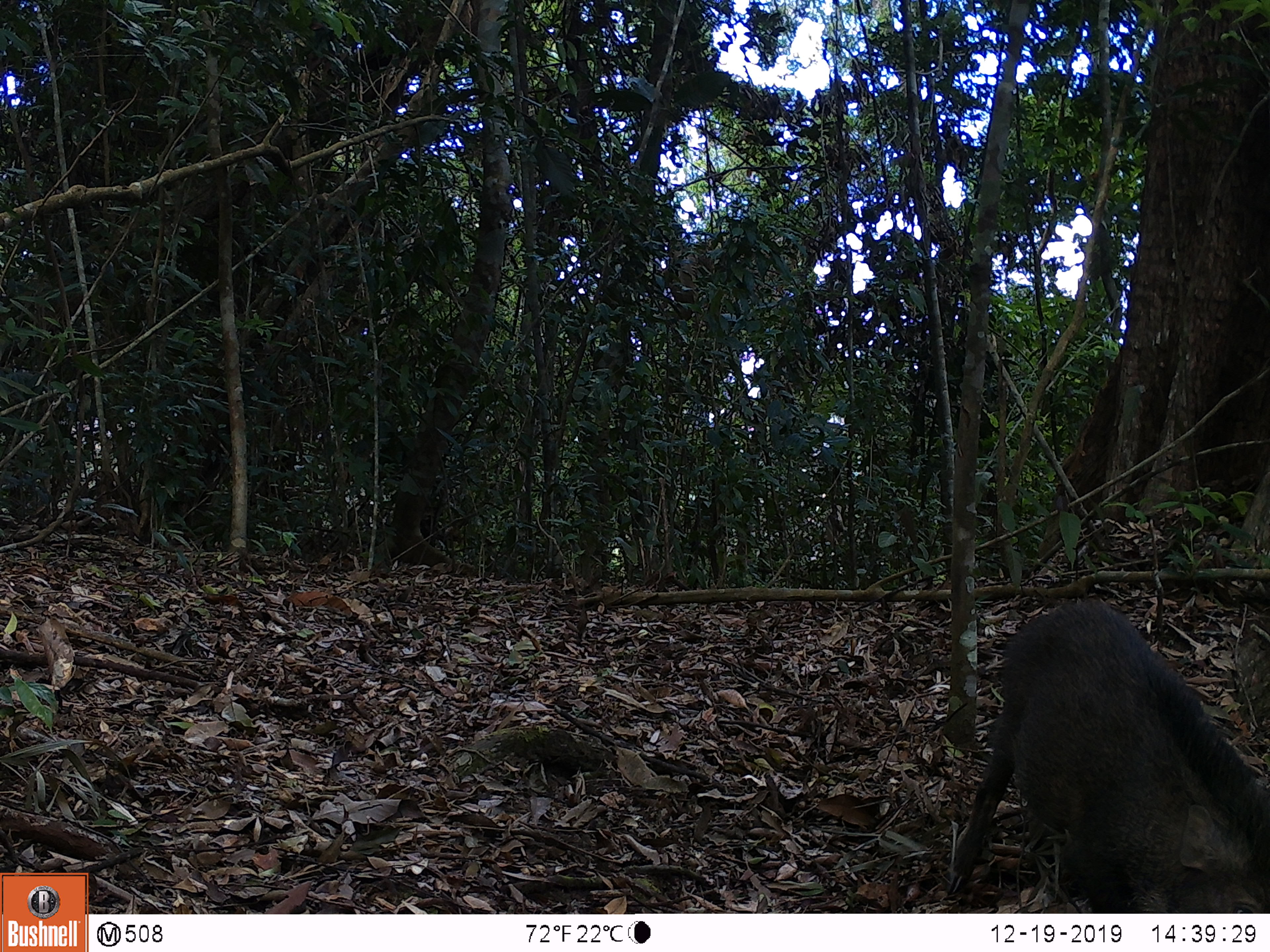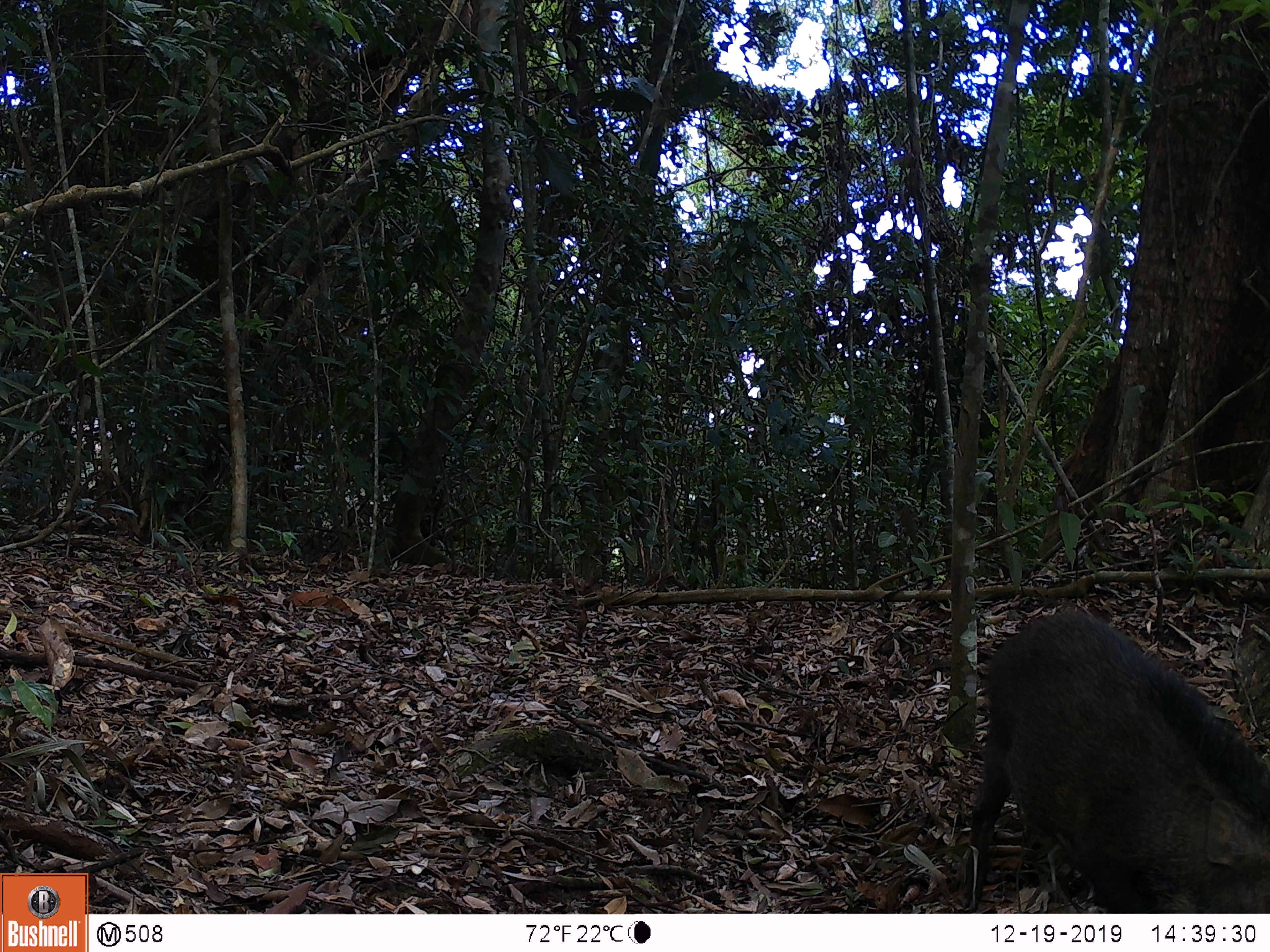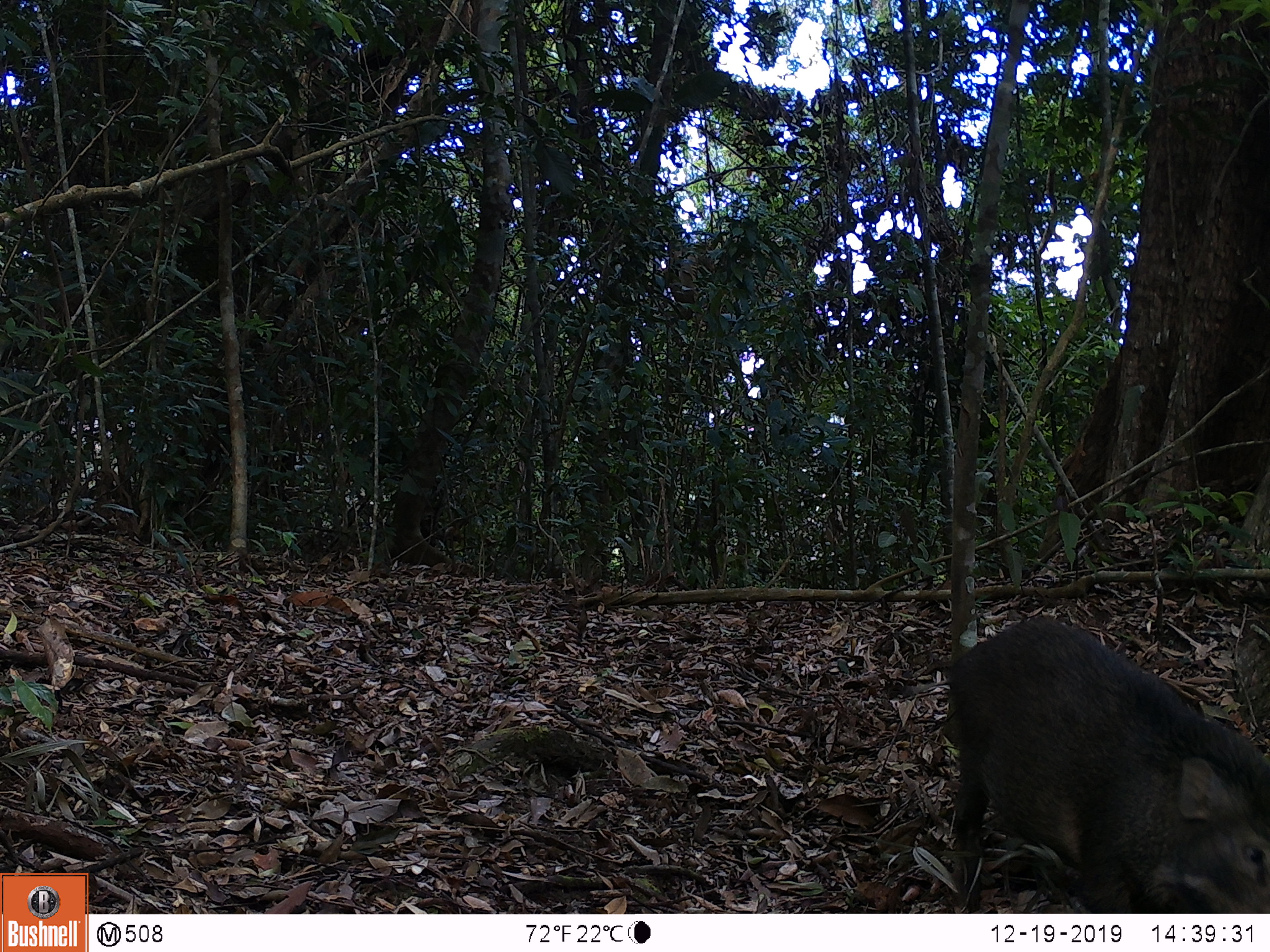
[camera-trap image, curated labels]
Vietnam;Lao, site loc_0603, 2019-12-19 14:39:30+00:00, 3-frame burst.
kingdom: Animalia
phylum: Chordata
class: Mammalia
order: Artiodactyla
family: Suidae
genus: Sus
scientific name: Sus scrofa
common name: eurasian wild pig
Eurasian wild pig (Sus scrofa). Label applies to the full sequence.